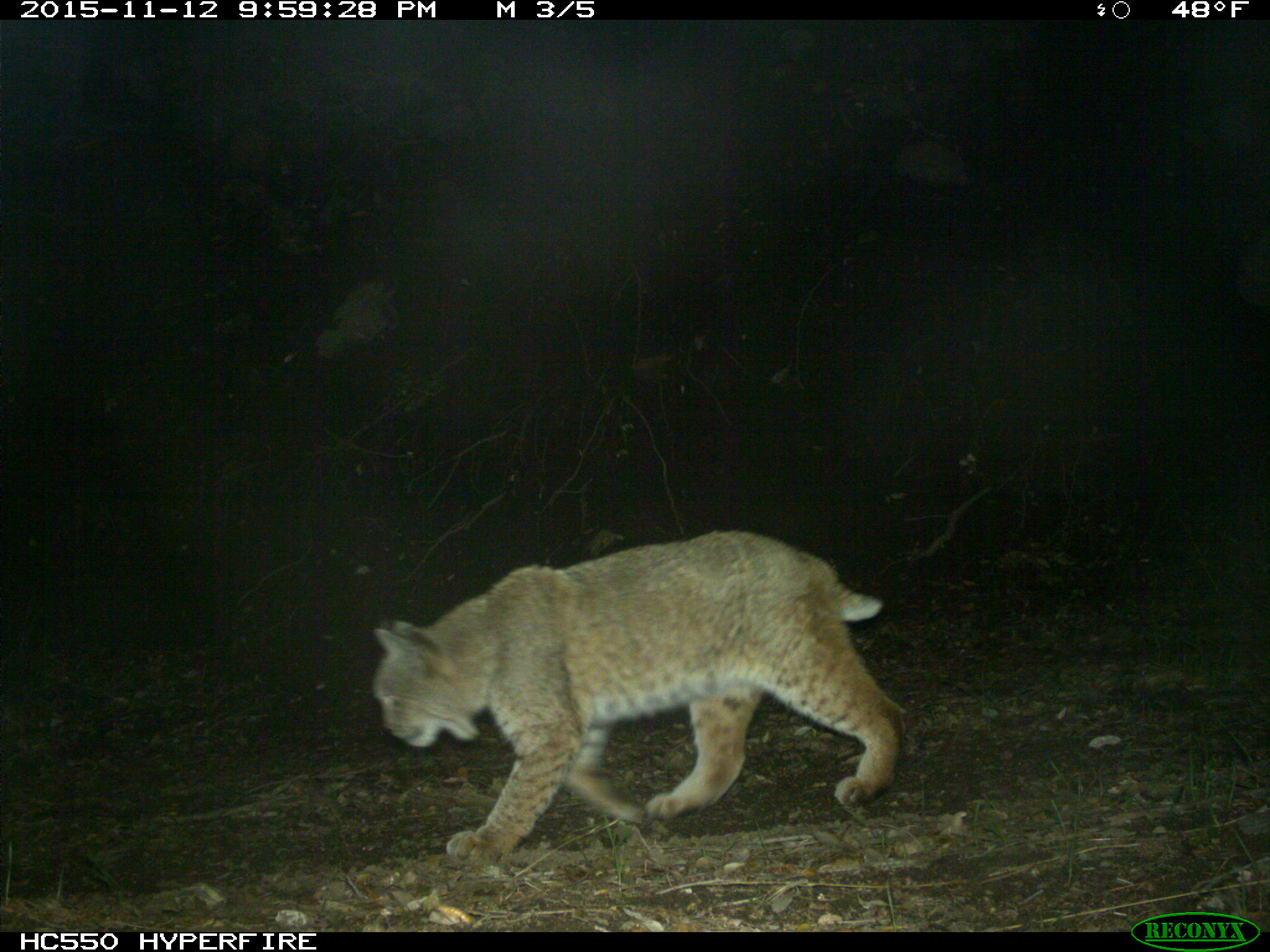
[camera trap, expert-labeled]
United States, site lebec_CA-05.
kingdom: Animalia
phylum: Chordata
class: Mammalia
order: Carnivora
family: Felidae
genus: Lynx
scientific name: Lynx rufus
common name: bobcat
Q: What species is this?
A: Lynx rufus (bobcat).